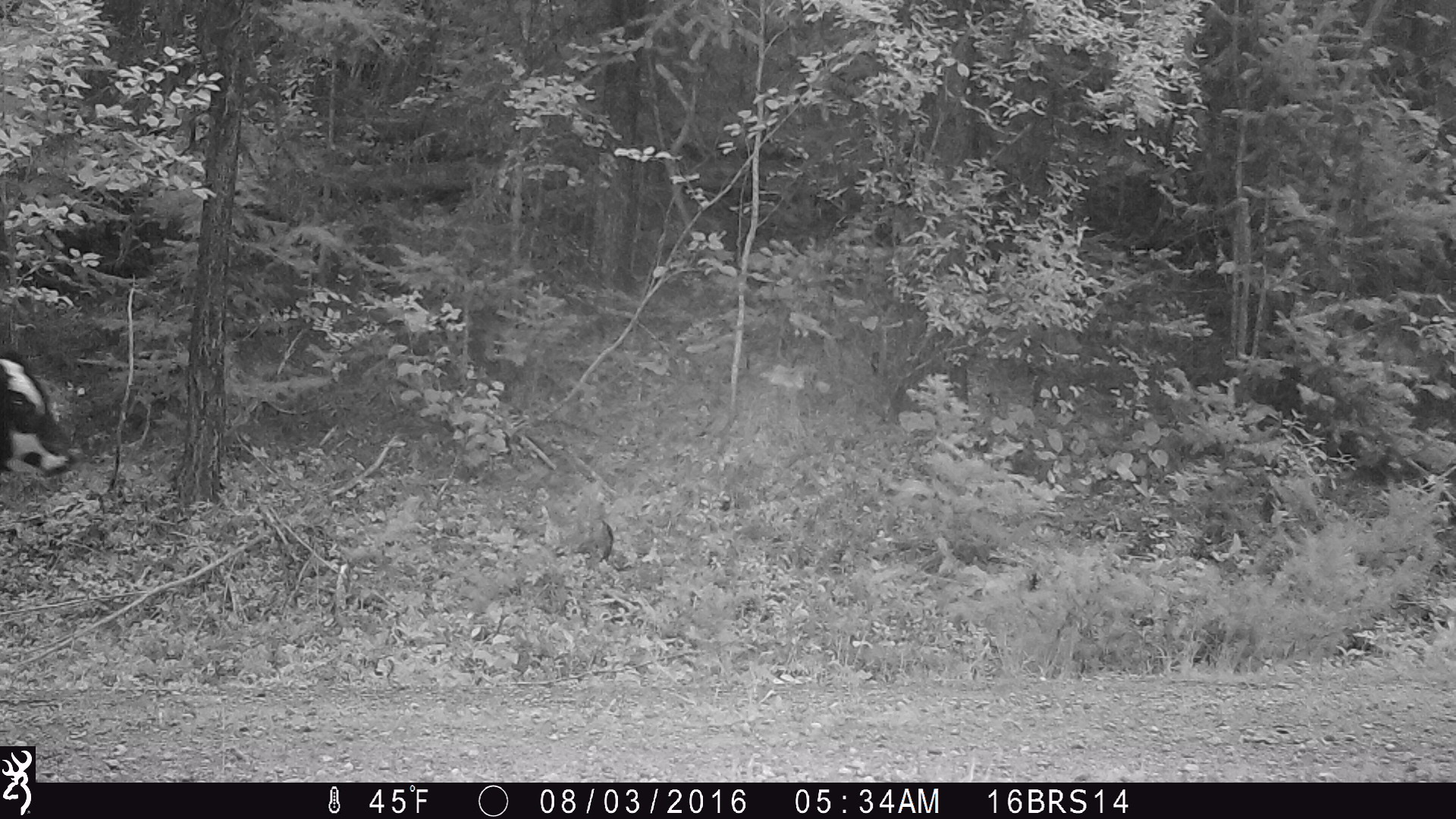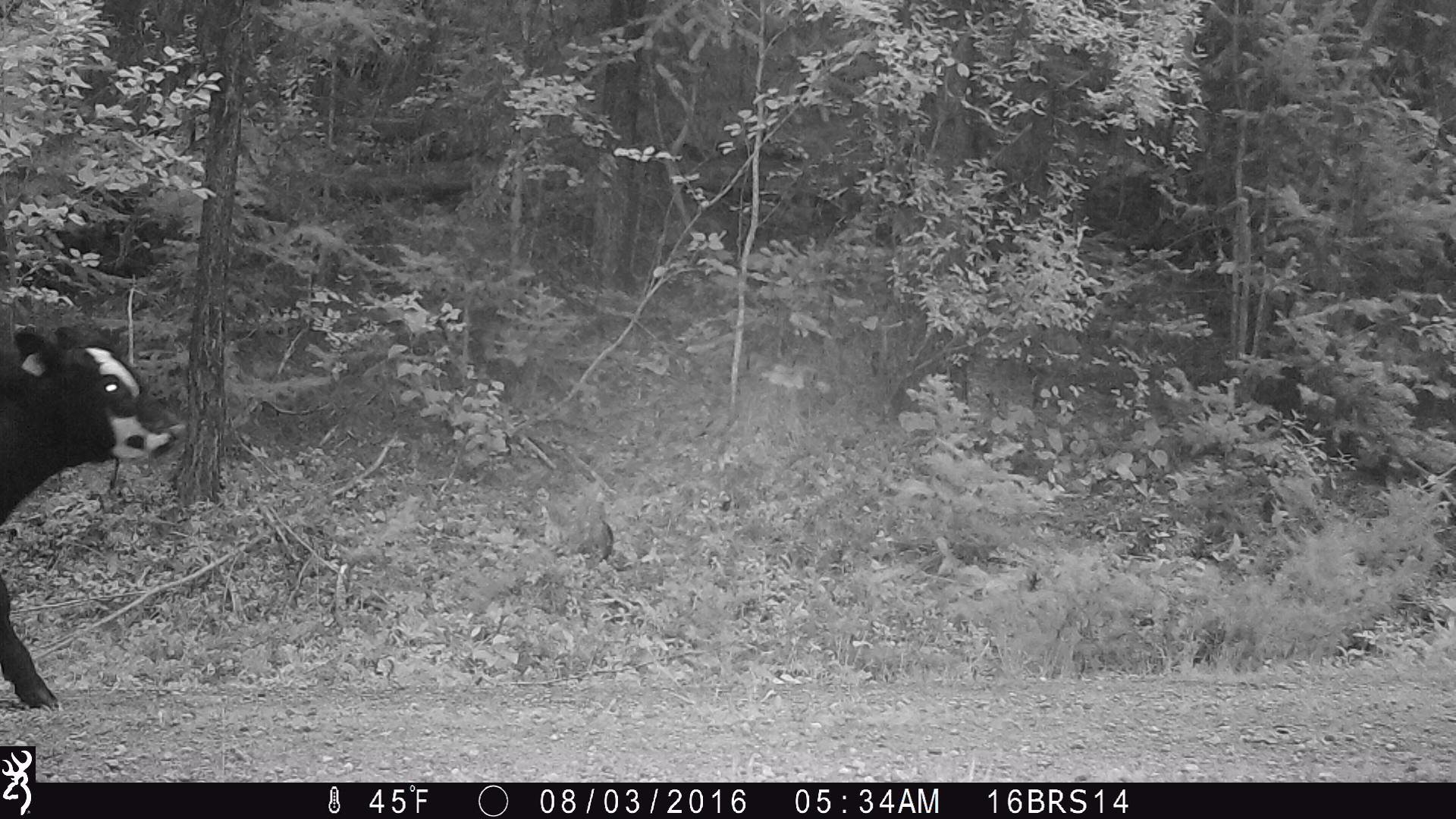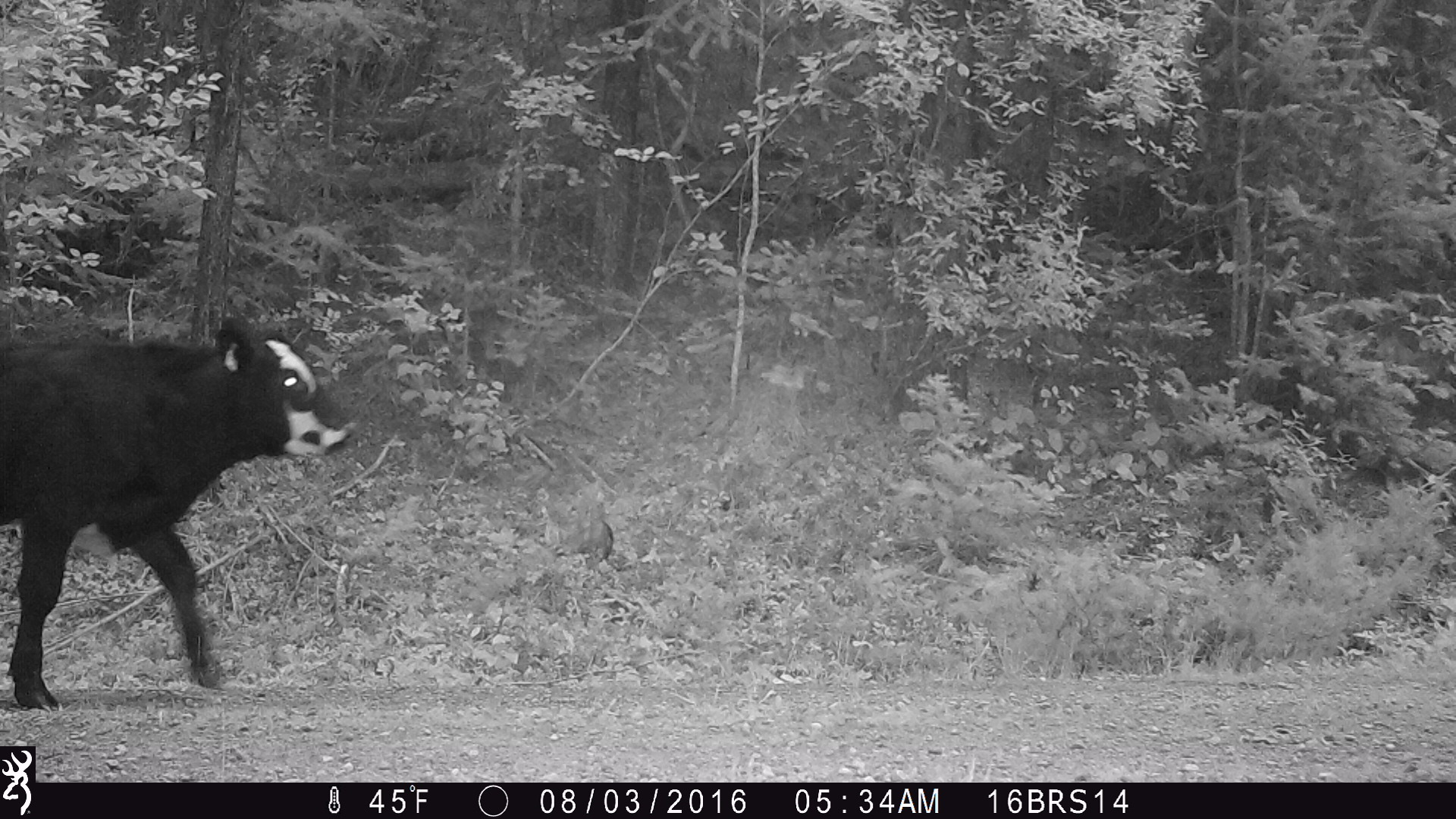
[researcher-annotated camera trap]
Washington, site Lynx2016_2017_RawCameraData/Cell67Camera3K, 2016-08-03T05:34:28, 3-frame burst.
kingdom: Animalia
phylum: Chordata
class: Mammalia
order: Artiodactyla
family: Bovidae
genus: Bos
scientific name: Bos taurus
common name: domestic cattle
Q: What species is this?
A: Domestic cattle (Bos taurus).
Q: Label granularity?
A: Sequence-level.